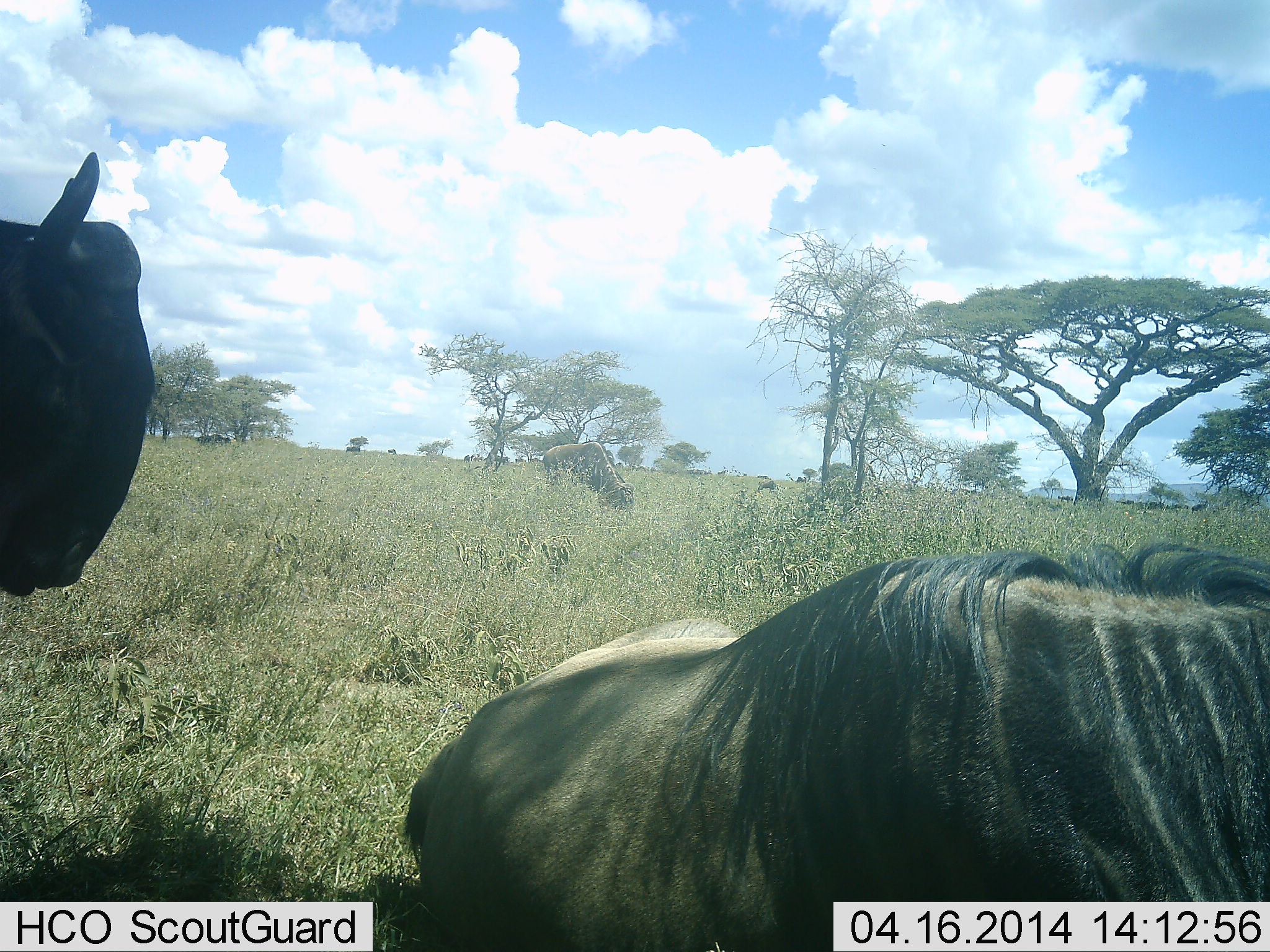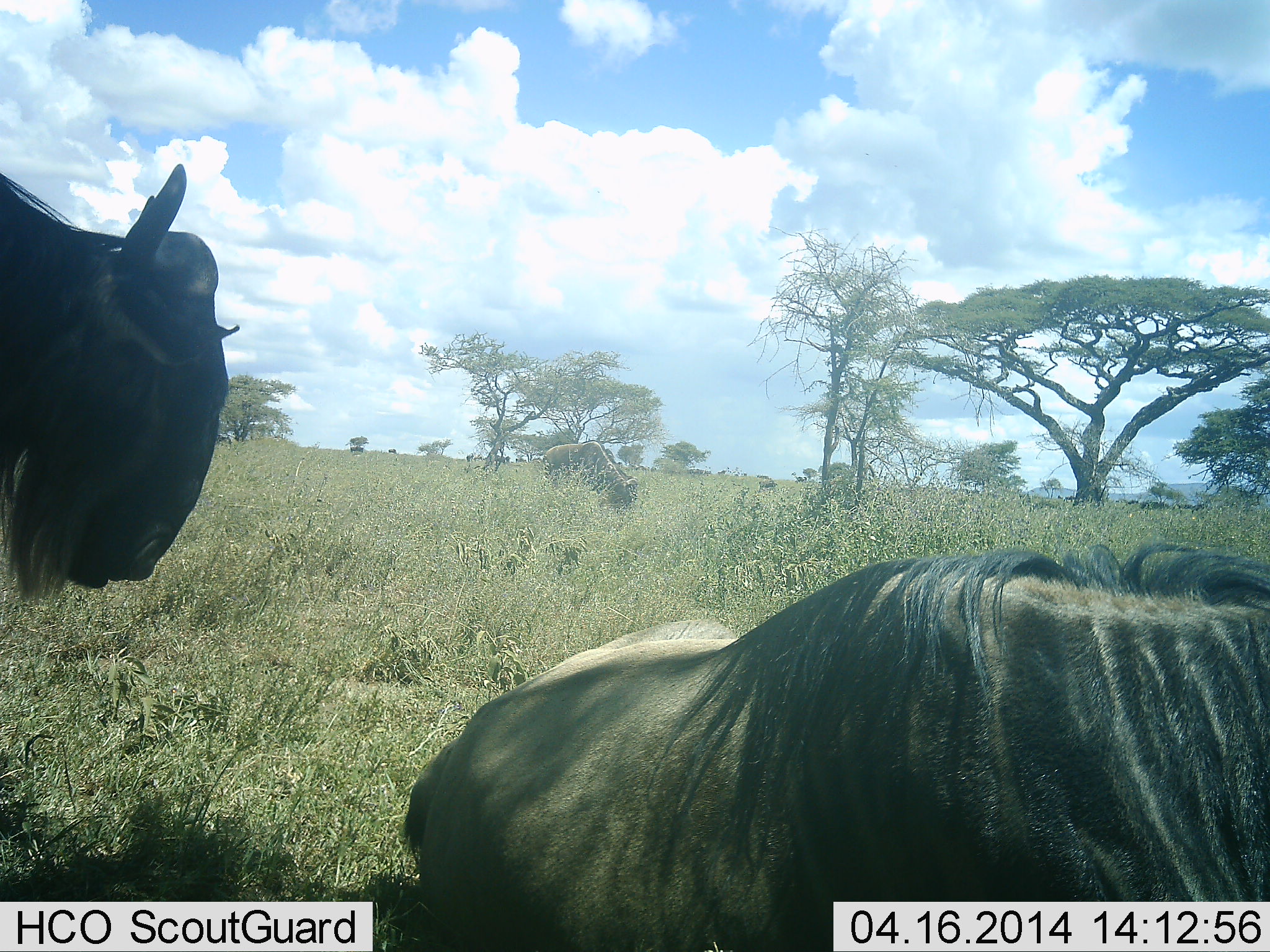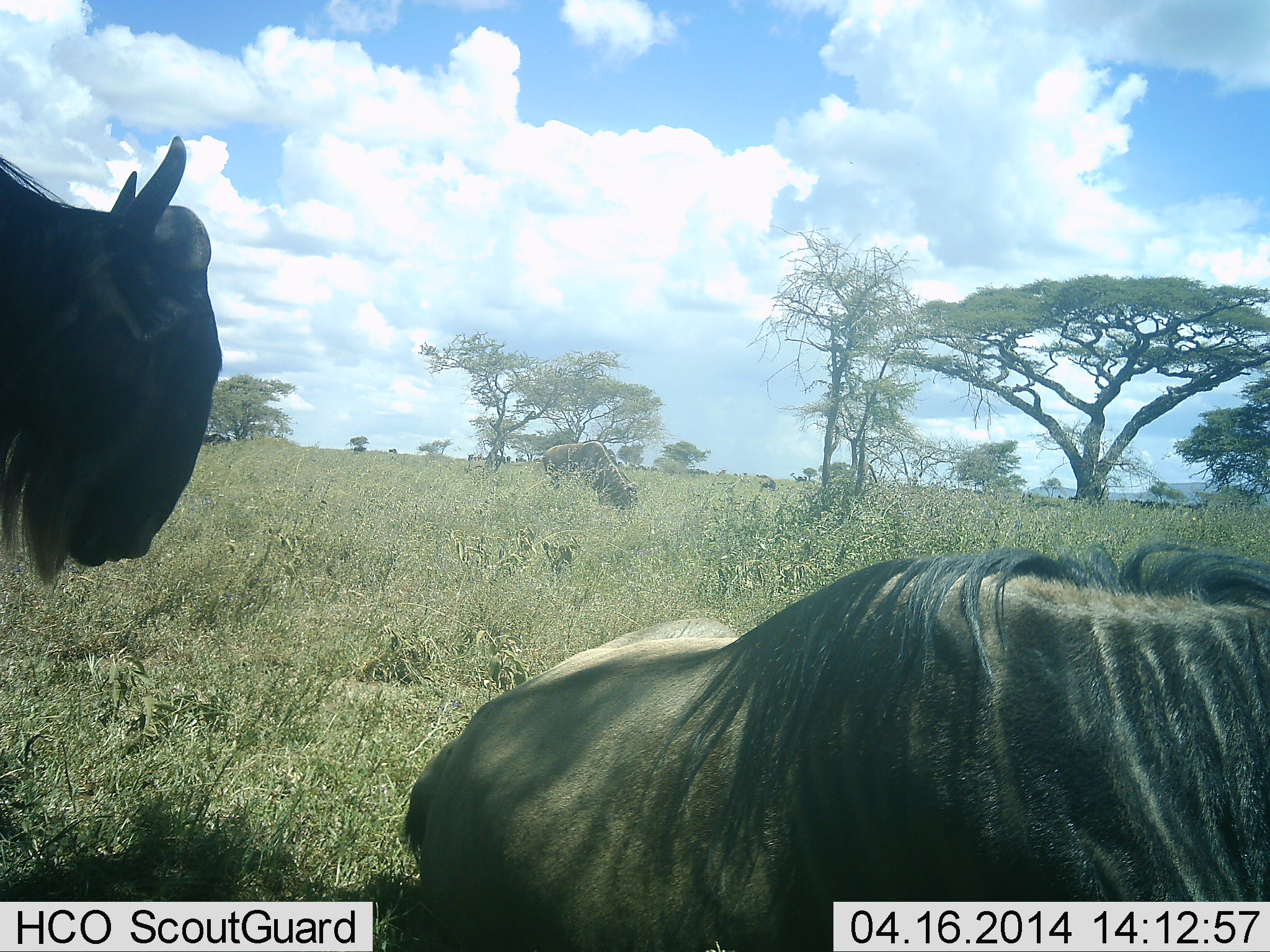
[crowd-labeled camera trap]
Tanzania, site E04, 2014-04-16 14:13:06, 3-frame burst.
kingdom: Animalia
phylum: Chordata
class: Mammalia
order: Artiodactyla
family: Bovidae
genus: Connochaetes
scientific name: Connochaetes taurinus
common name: blue wildebeest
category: wildebeest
Wildebeest (blue wildebeest) (Connochaetes taurinus), count 3. Behavior (volunteer vote fractions): standing 70%, resting 80%, moving 0%, interacting 0%. Young present (vote fraction): 0%. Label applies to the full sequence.